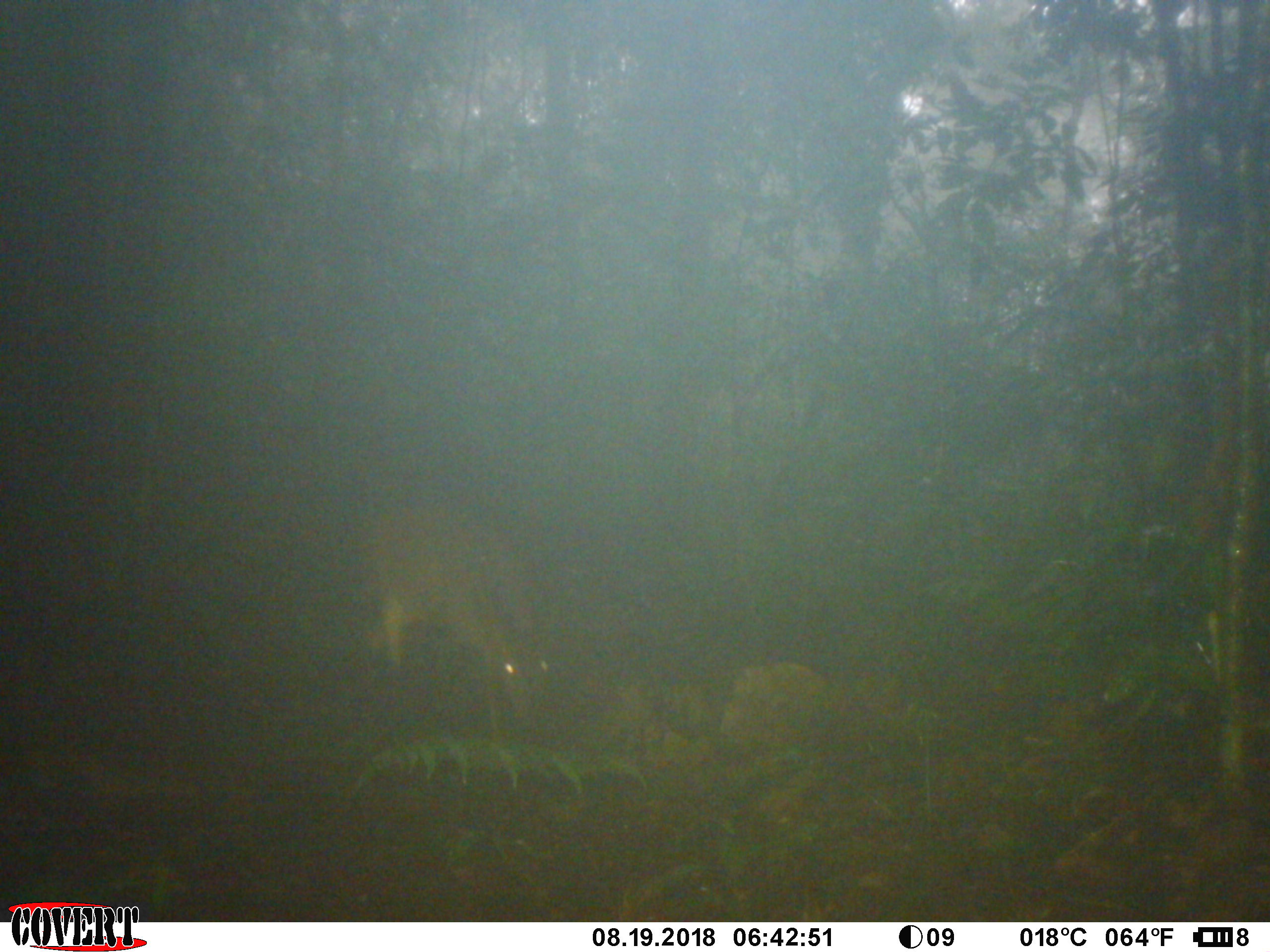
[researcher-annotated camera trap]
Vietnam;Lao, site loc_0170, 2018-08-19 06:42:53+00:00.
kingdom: Animalia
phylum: Chordata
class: Mammalia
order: Artiodactyla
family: Cervidae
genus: Muntiacus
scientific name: Muntiacus vuquangensis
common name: large-antlered muntjac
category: large antlered muntjac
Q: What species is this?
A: Large antlered muntjac (large-antlered muntjac) (Muntiacus vuquangensis).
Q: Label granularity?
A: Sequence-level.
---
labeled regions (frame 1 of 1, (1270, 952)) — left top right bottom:
large antlered muntjac: 361 503 551 746